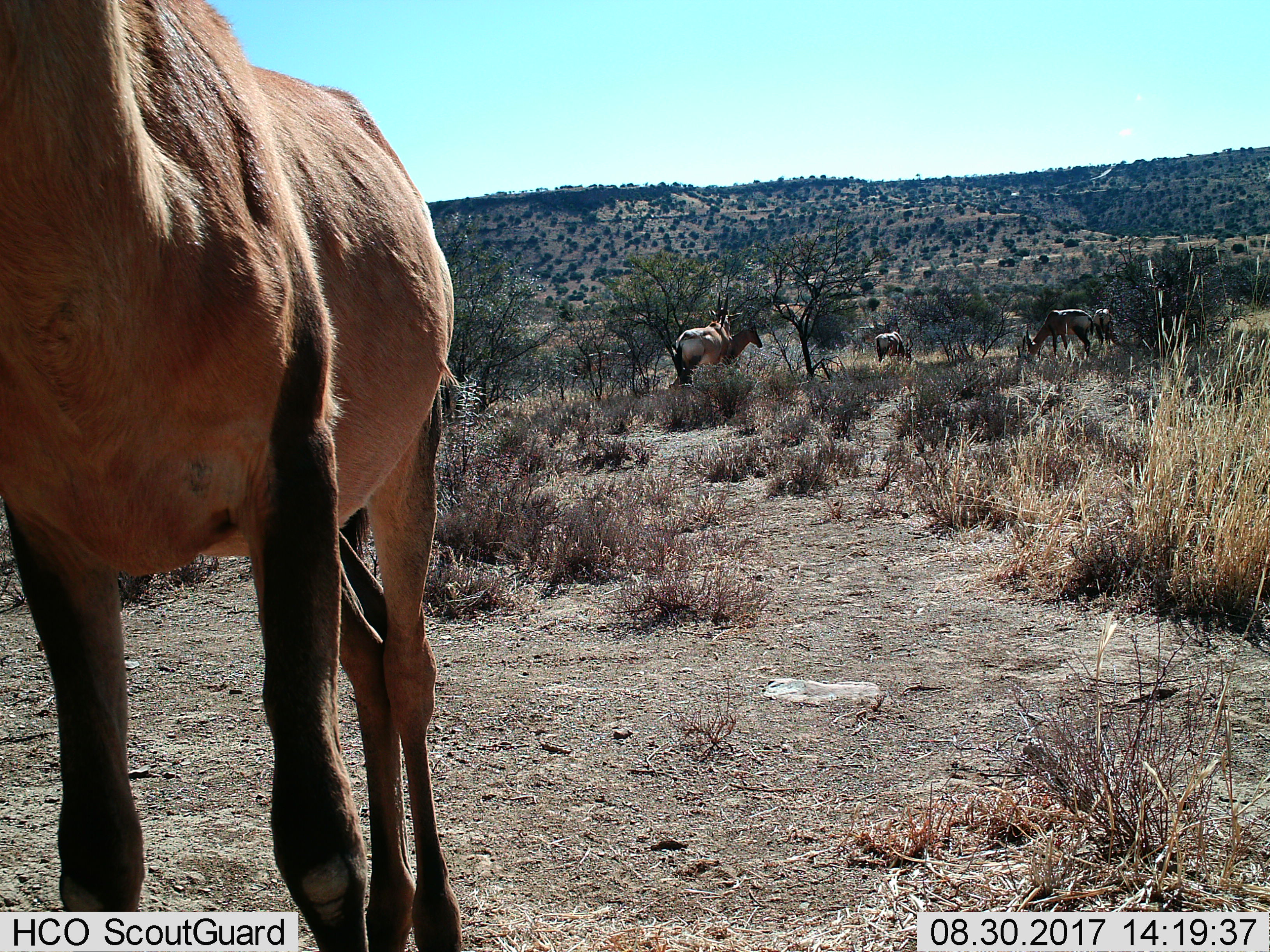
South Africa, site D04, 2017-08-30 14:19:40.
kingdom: Animalia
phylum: Chordata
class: Mammalia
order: Artiodactyla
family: Bovidae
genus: Alcelaphus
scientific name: Alcelaphus buselaphus caama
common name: red hartebeest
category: hartebeestred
Hartebeestred (red hartebeest) (Alcelaphus buselaphus caama), count 6. Behavior (volunteer vote fractions): standing 100%, resting 0%, moving 17%, interacting 0%. Young present (vote fraction): 0%. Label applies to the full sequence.